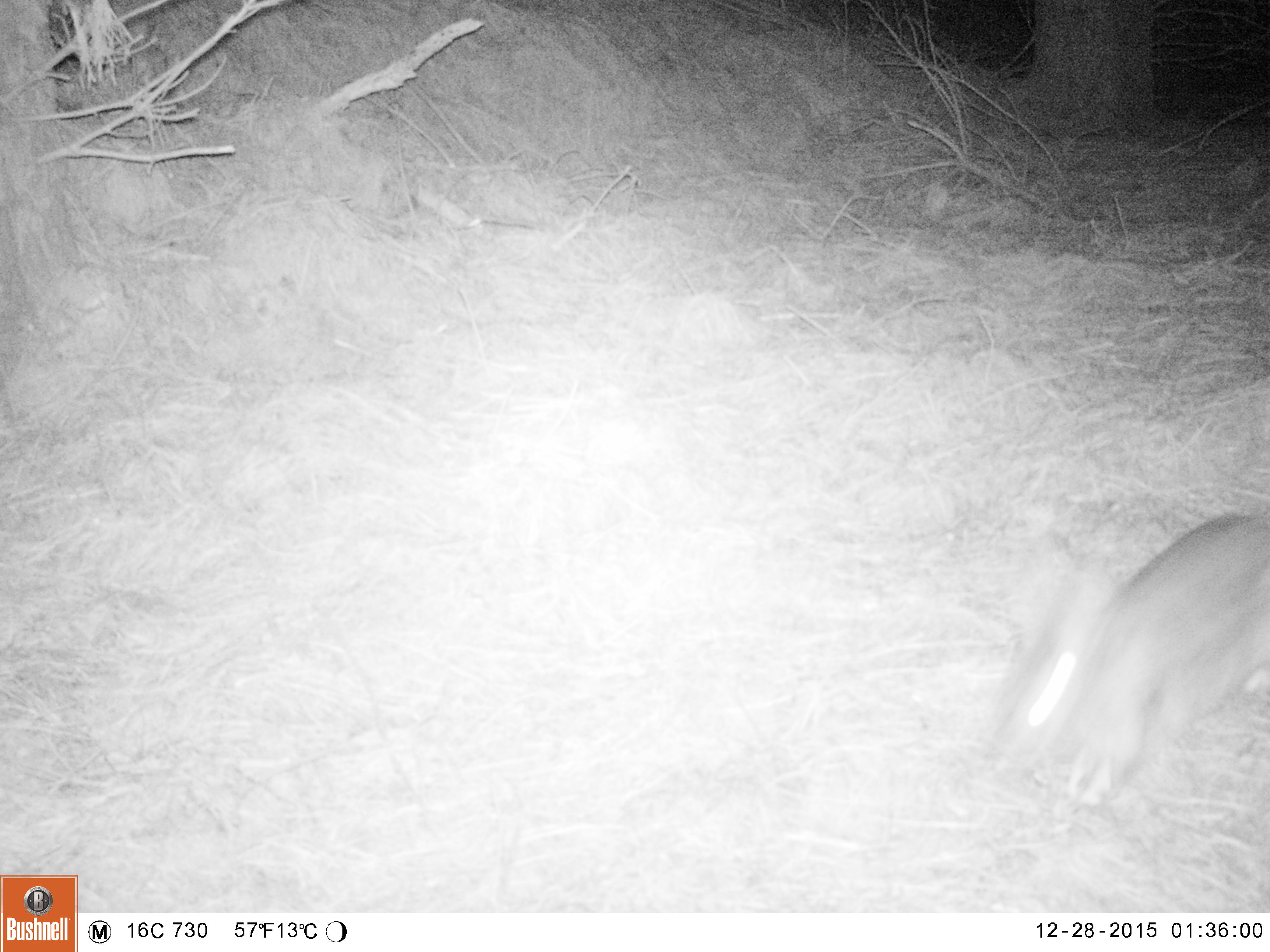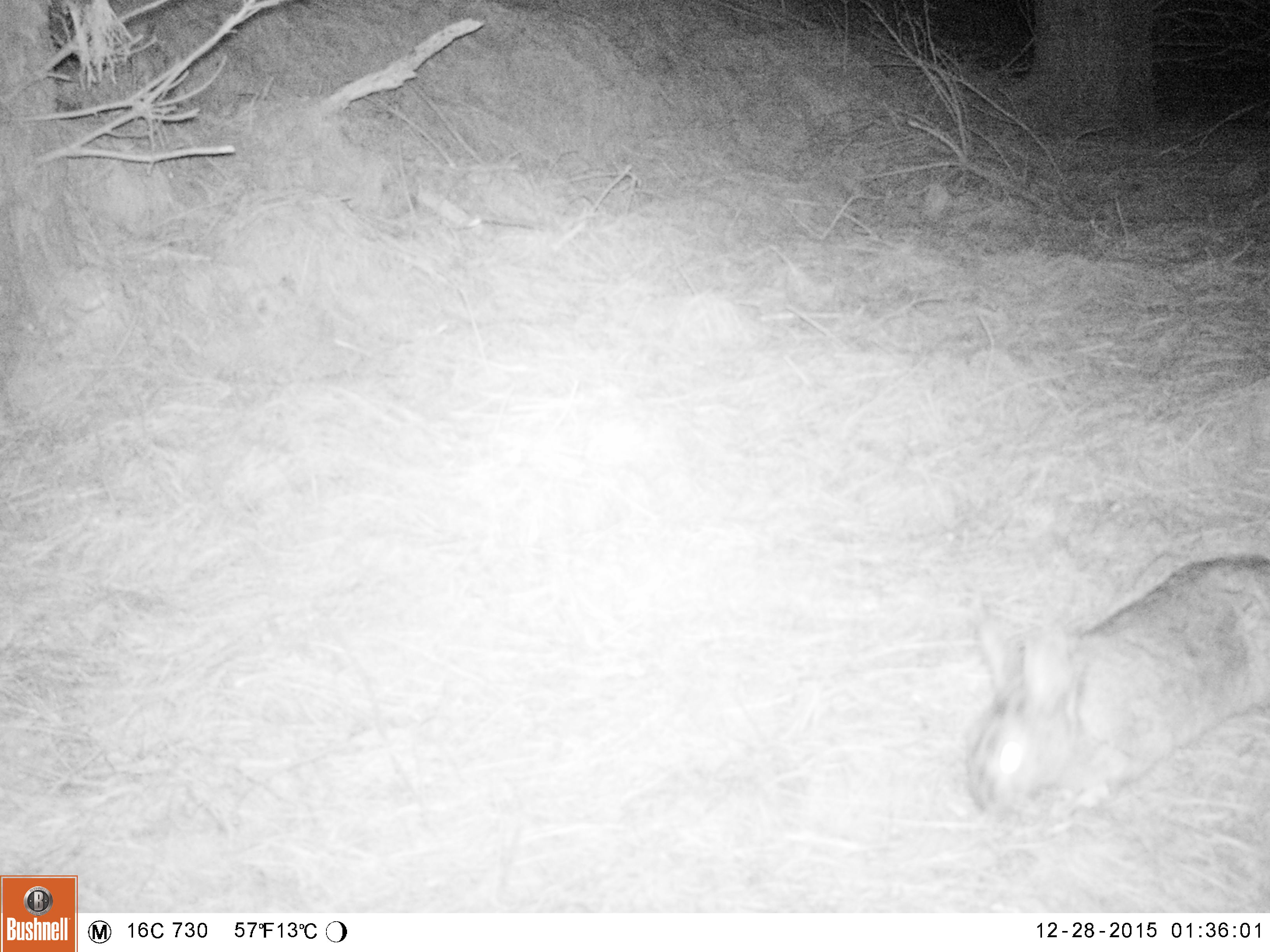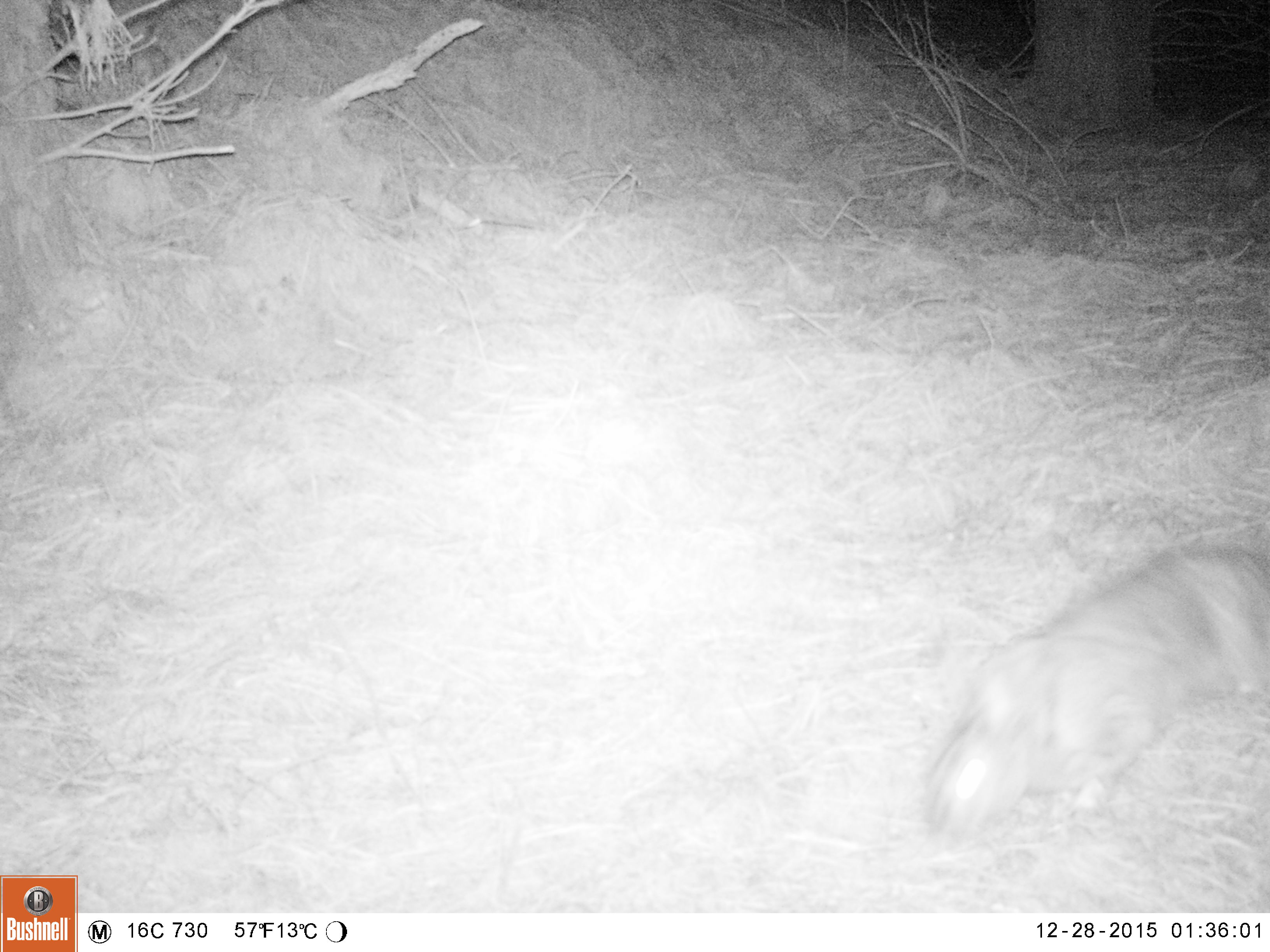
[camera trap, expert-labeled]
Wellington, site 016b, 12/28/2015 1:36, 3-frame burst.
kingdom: Animalia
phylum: Chordata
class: Mammalia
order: Lagomorpha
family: Leporidae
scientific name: Leporidae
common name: rabbit